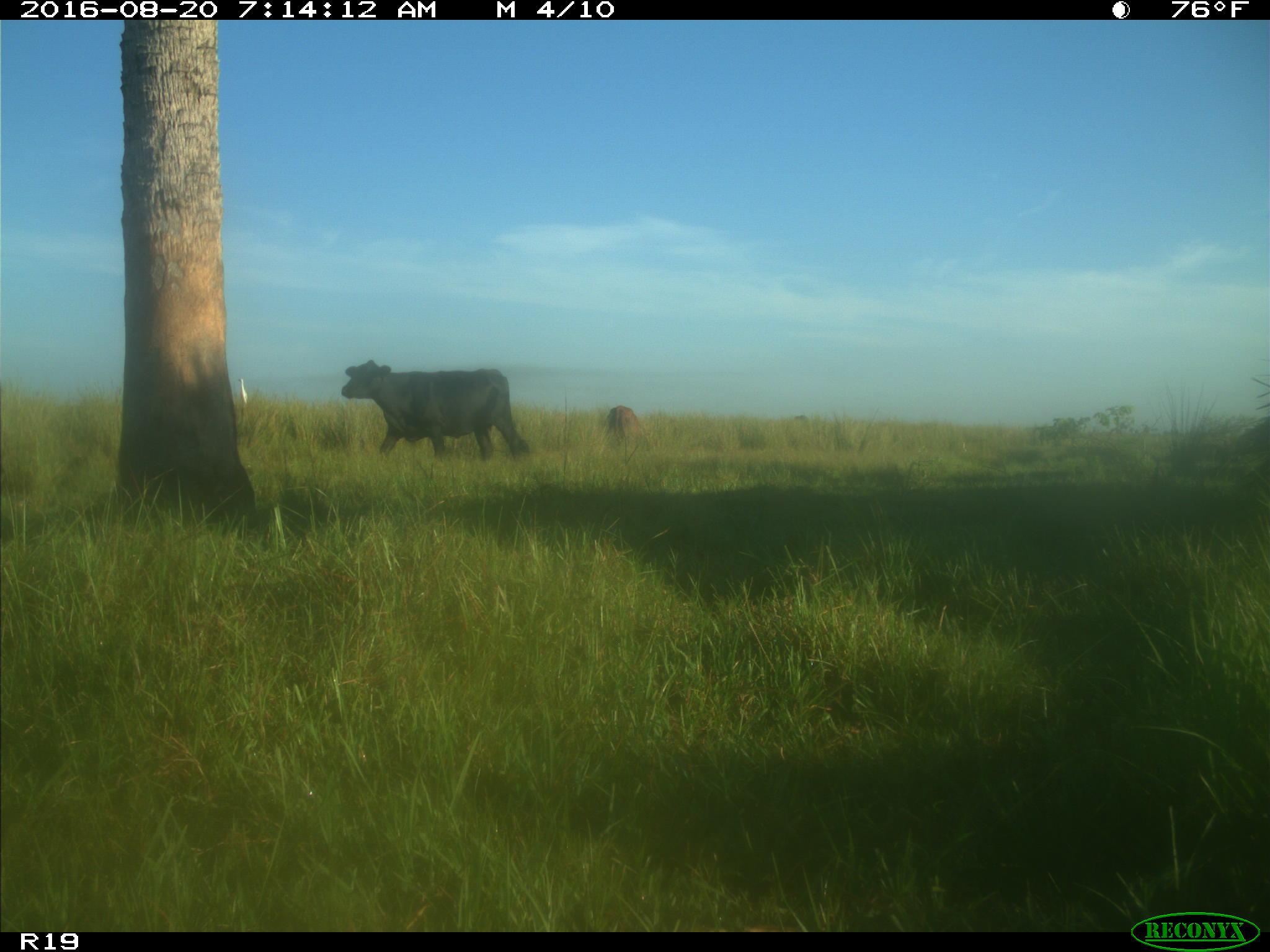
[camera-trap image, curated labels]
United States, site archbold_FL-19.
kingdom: Animalia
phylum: Chordata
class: Mammalia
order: Artiodactyla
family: Bovidae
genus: Bos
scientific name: Bos taurus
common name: domestic cow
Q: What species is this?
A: Bos taurus (domestic cow).